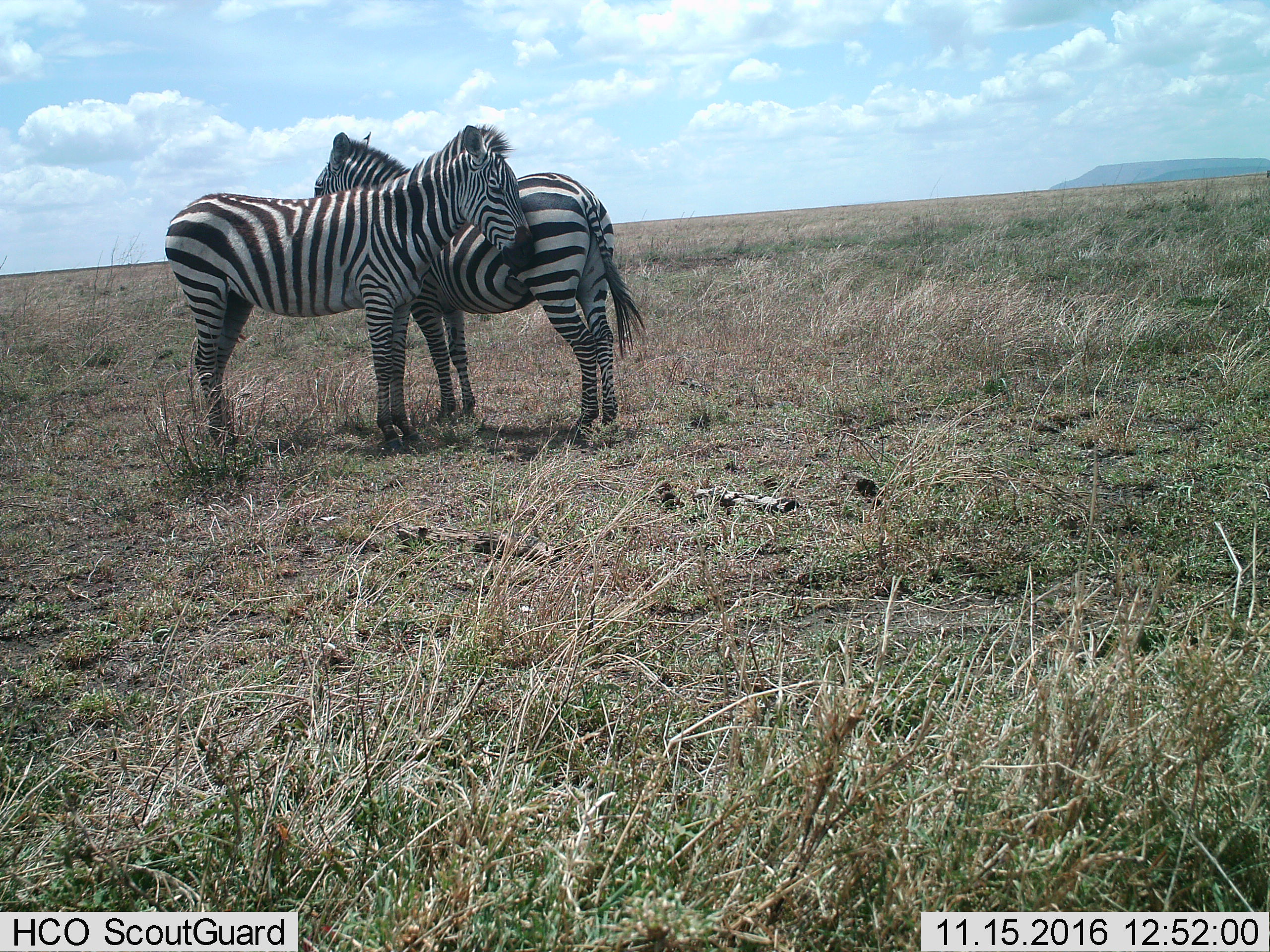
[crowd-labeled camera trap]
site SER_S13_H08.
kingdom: Animalia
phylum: Chordata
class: Mammalia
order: Perissodactyla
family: Equidae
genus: Equus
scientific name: Equus quagga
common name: plains zebra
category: zebraplains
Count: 2.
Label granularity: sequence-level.